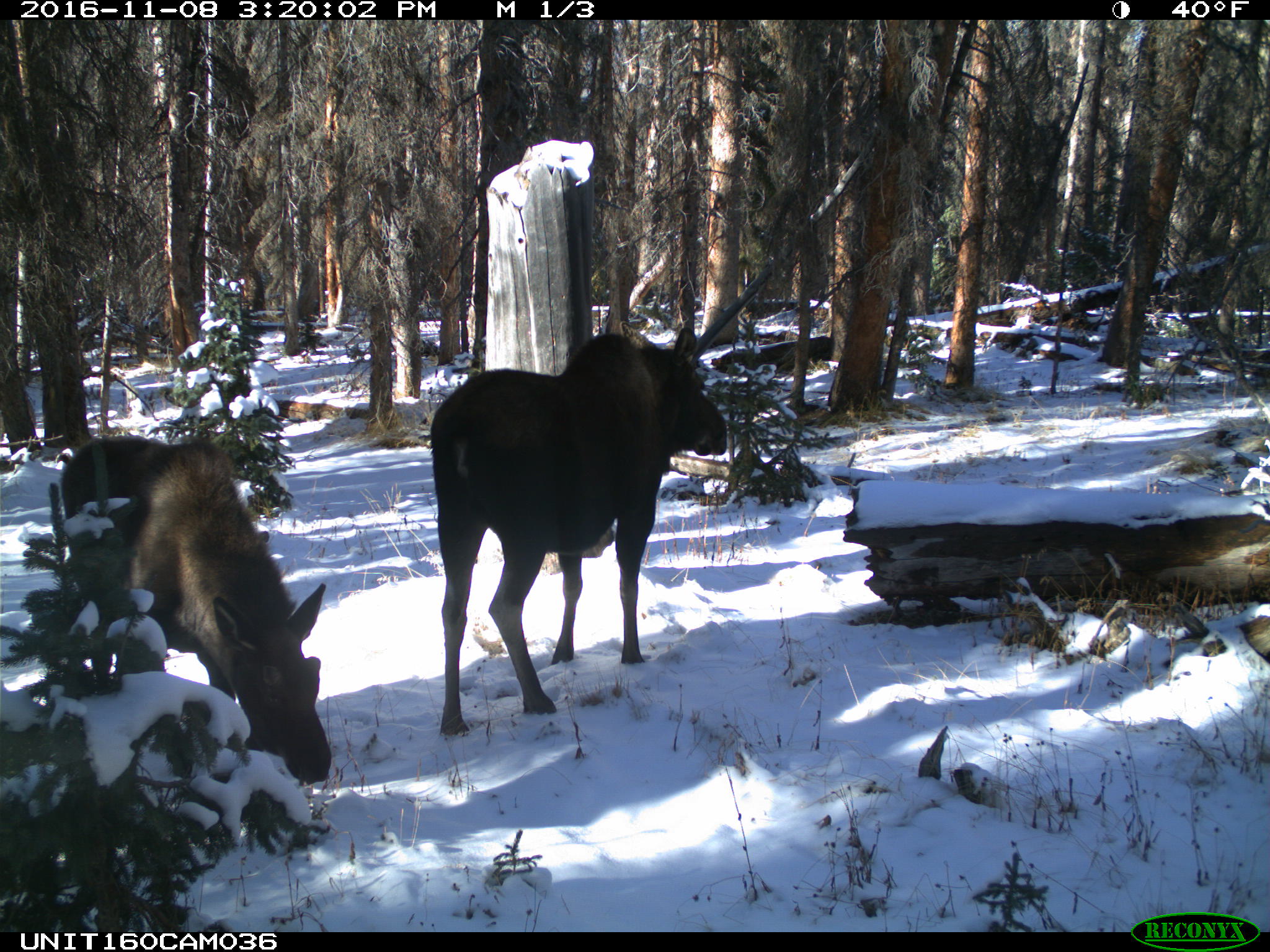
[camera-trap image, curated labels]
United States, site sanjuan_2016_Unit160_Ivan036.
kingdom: Animalia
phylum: Chordata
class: Mammalia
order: Artiodactyla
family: Cervidae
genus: Alces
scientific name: Alces alces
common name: moose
Alces alces (moose).